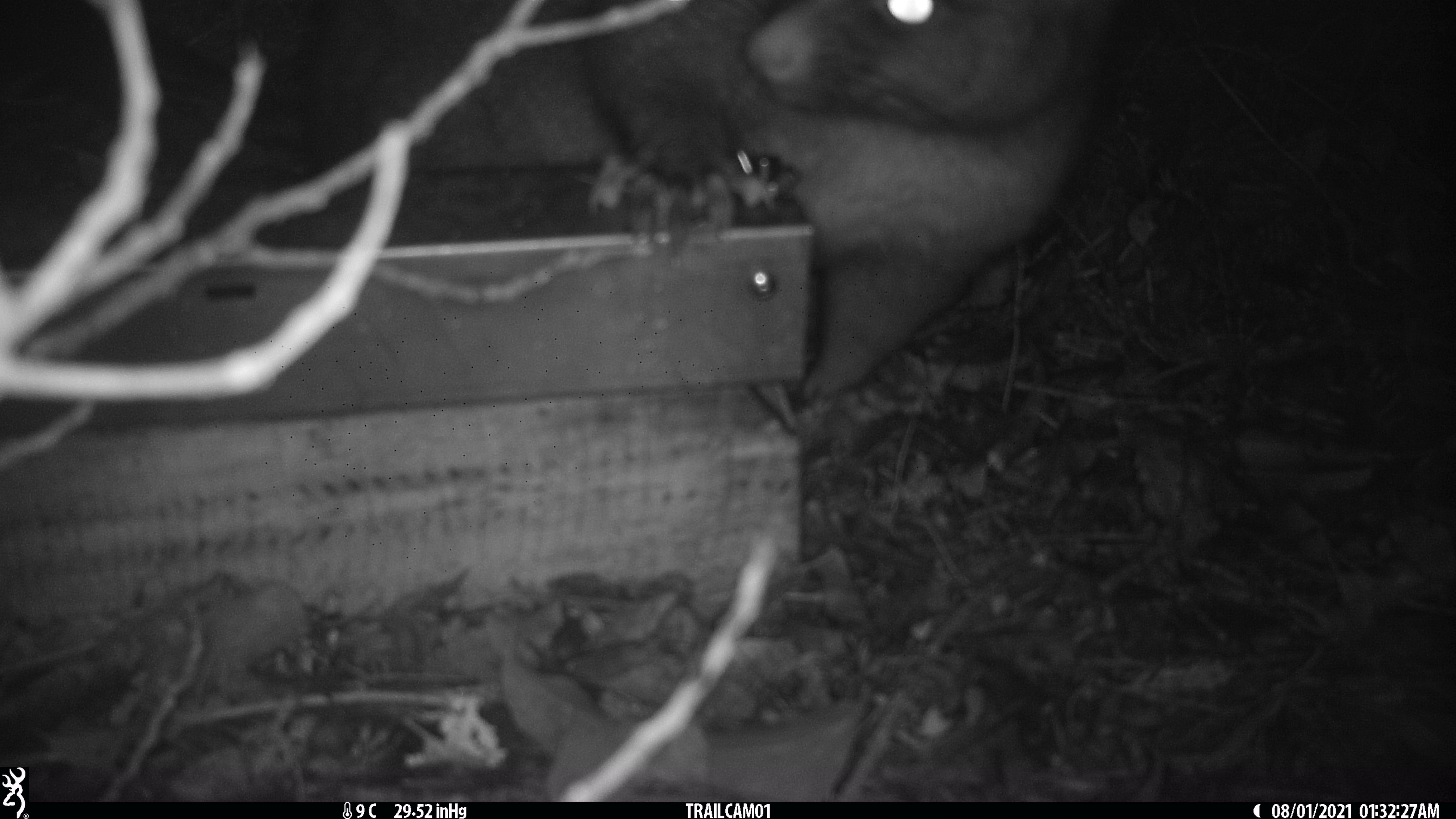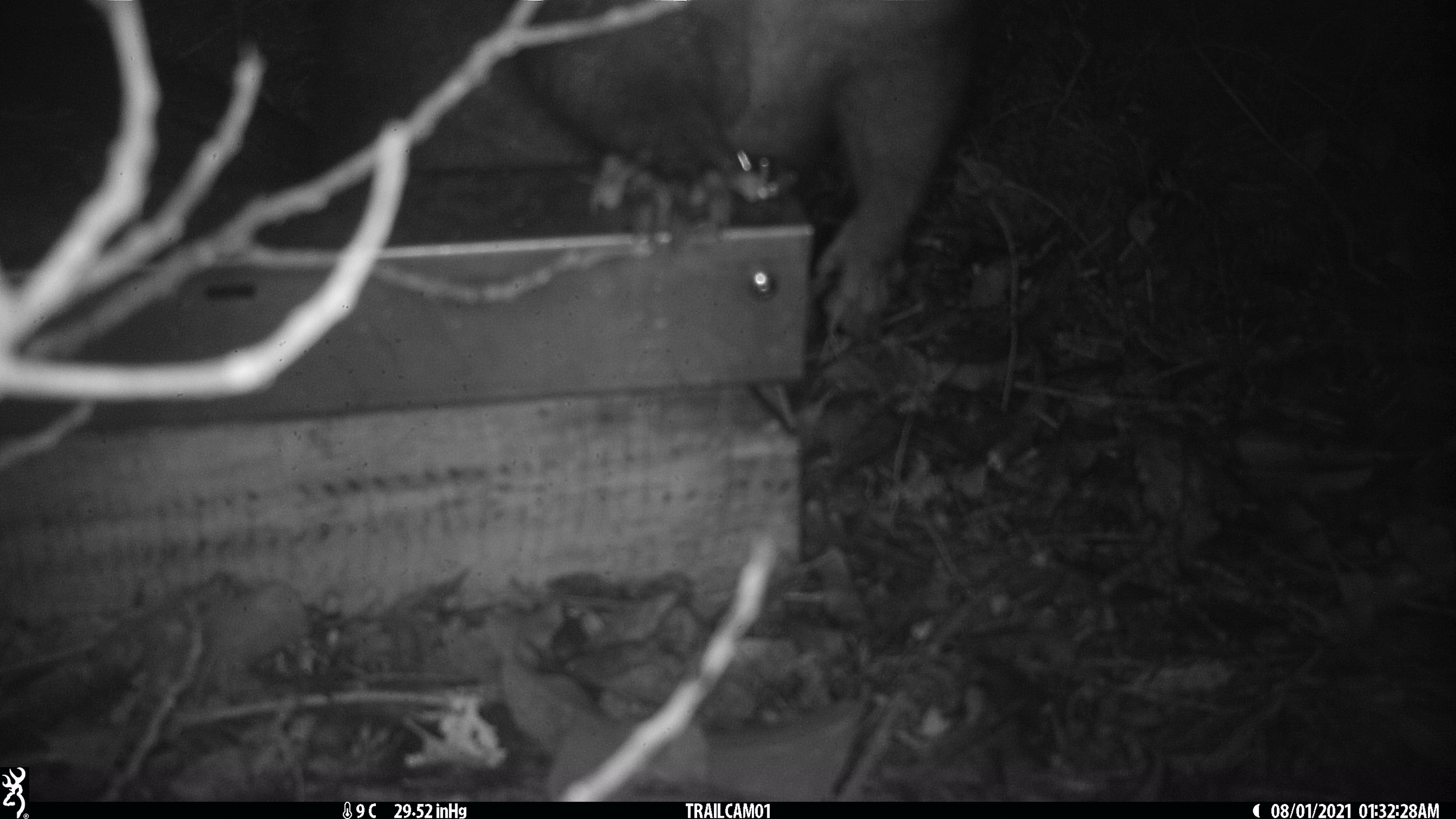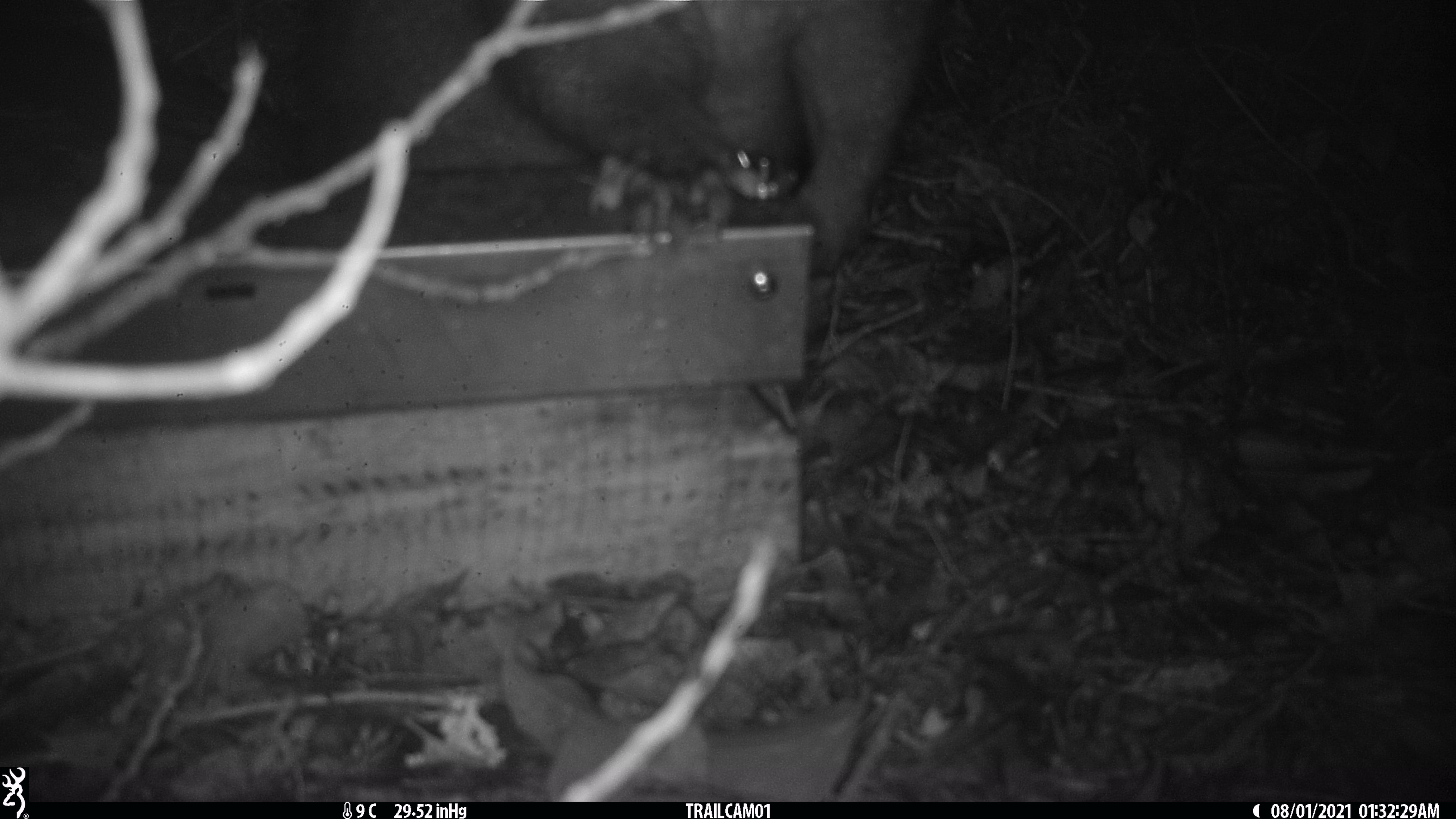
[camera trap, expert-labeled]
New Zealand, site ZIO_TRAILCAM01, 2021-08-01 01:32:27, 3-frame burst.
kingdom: Animalia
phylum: Chordata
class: Mammalia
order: Diprotodontia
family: Phalangeridae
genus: Trichosurus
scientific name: Trichosurus vulpecula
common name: common brushtail possum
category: possum